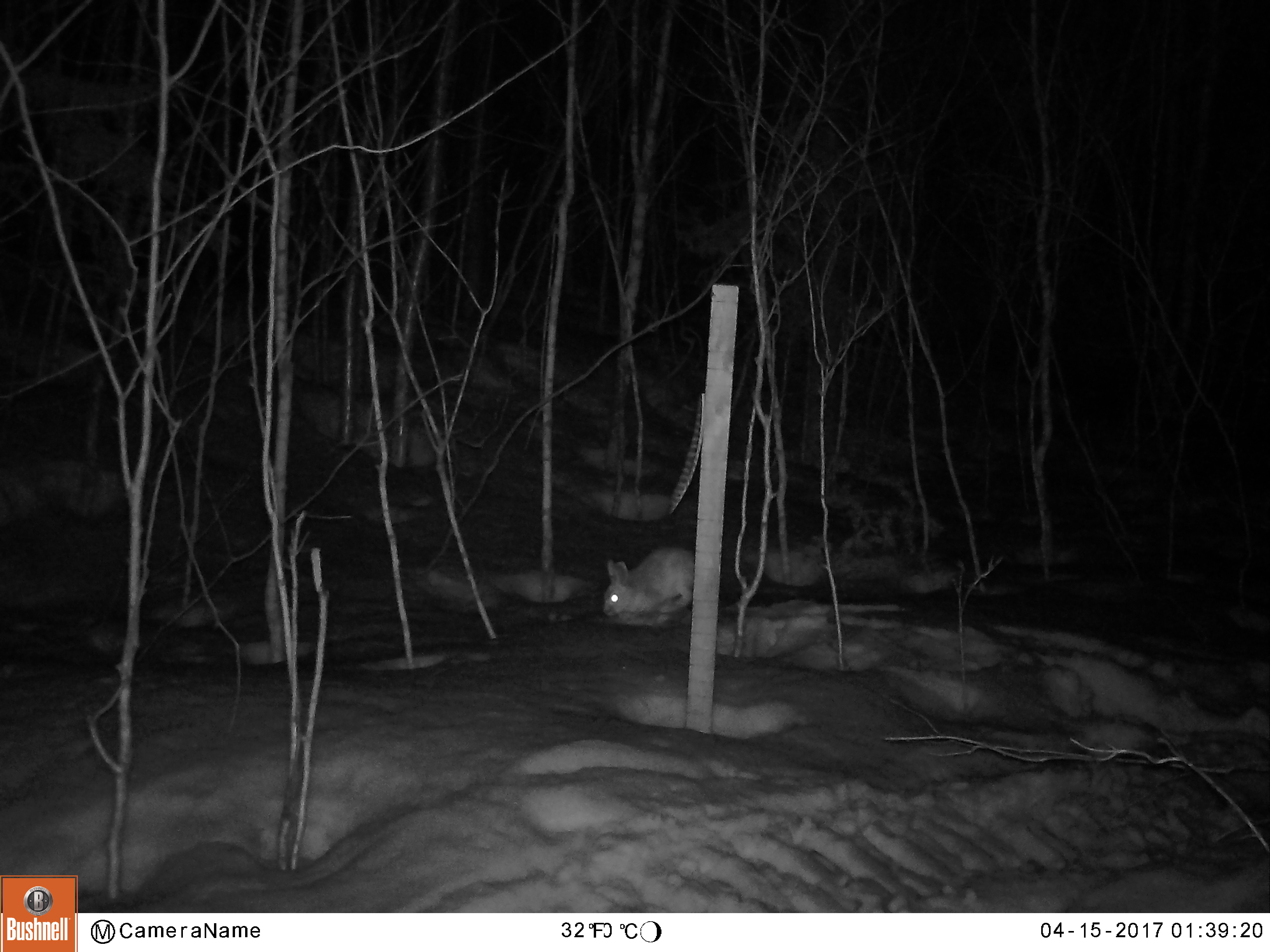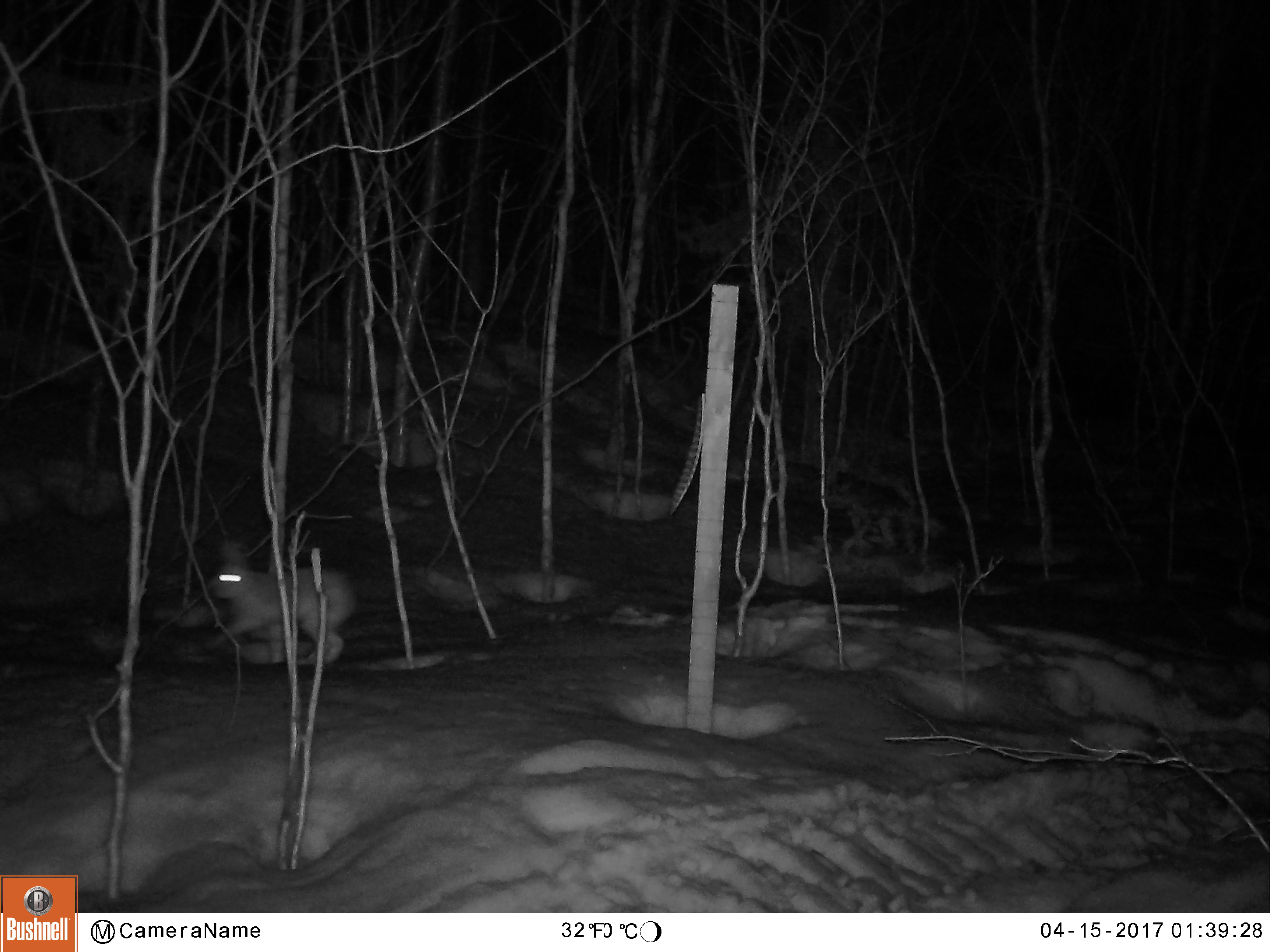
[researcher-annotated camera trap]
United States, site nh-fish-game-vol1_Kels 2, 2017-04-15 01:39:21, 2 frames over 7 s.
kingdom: Animalia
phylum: Chordata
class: Mammalia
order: Lagomorpha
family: Leporidae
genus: Lepus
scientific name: Lepus americanus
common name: snowshoe hare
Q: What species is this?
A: Snowshoe hare (Lepus americanus).